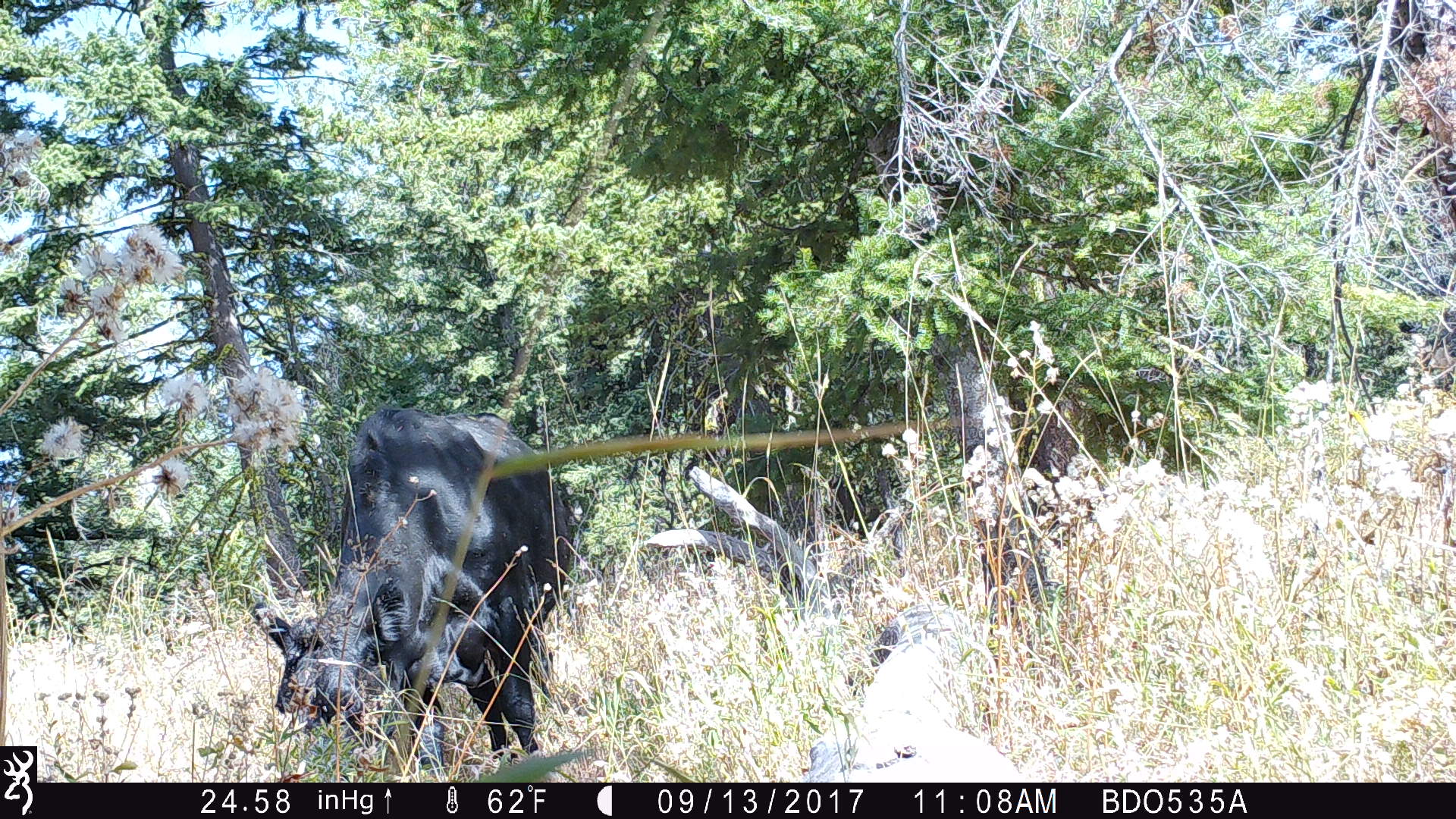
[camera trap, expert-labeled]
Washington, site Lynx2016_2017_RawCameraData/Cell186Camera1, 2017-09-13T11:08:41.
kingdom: Animalia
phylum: Chordata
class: Mammalia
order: Artiodactyla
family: Bovidae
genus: Bos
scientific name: Bos taurus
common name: domestic cattle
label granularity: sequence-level